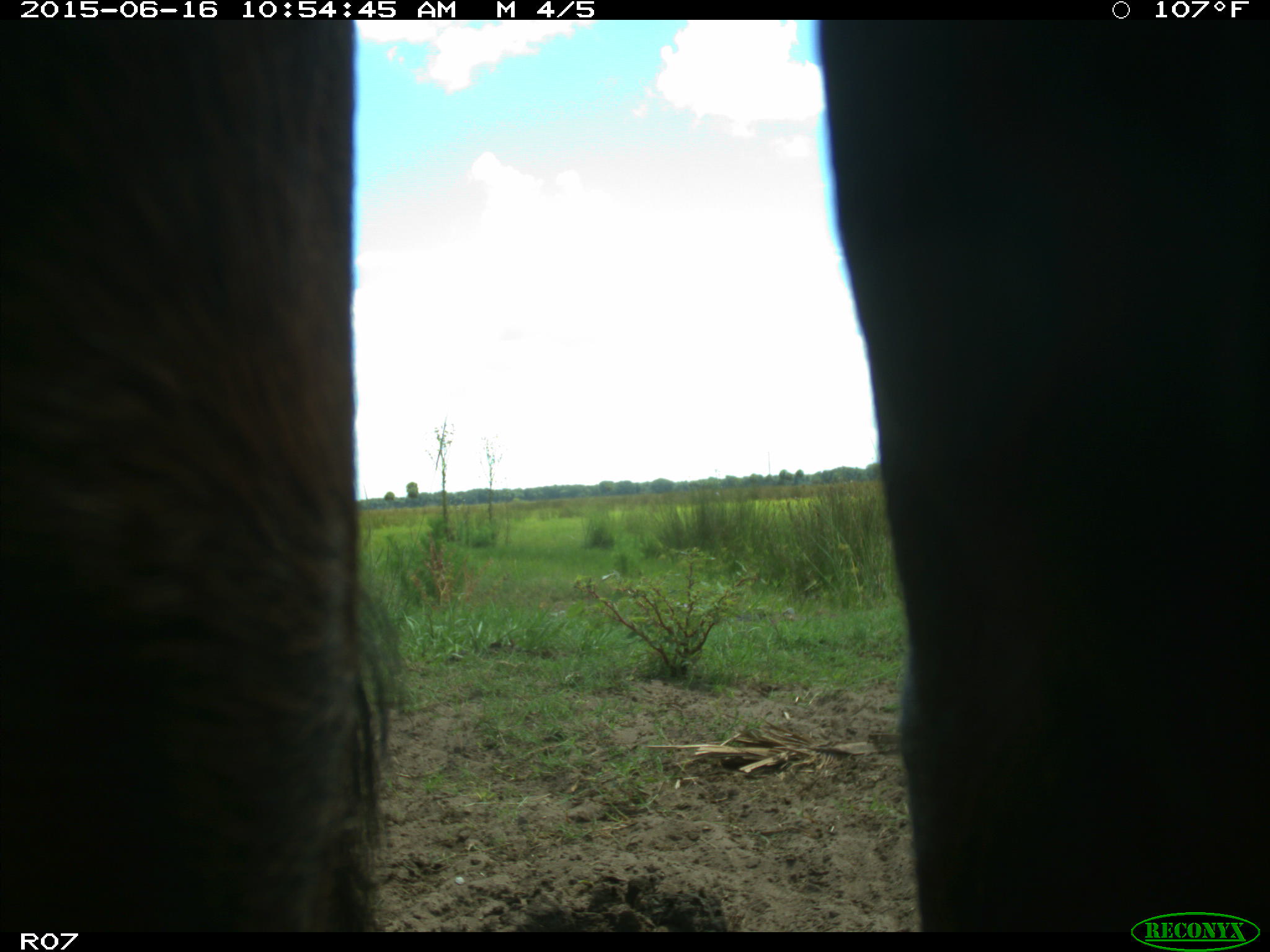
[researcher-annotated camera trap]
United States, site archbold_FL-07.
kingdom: Animalia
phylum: Chordata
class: Mammalia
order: Artiodactyla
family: Bovidae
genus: Bos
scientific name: Bos taurus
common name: domestic cow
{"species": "Bos taurus (domestic cow)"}